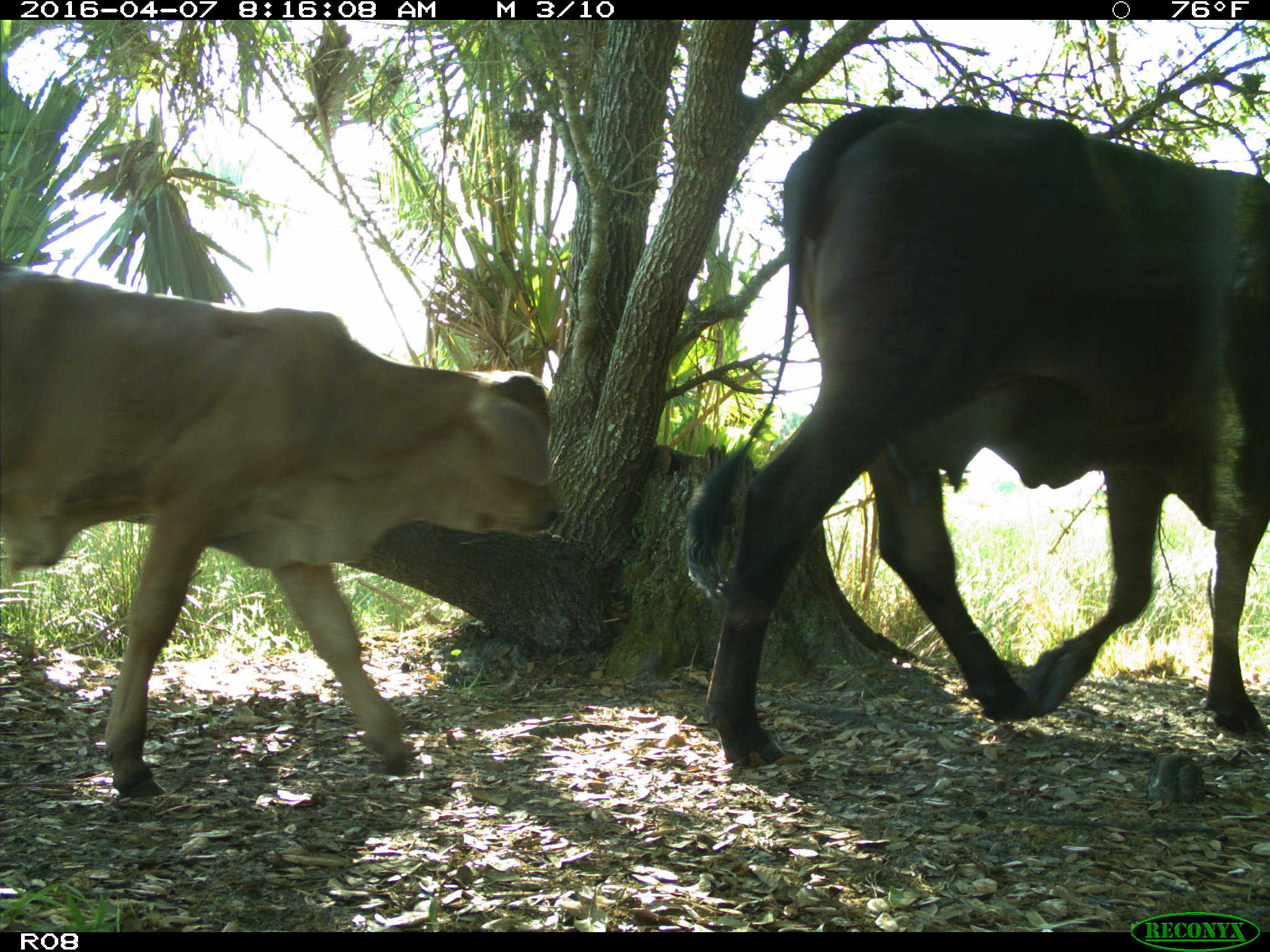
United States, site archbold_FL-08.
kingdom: Animalia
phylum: Chordata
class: Mammalia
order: Artiodactyla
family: Bovidae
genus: Bos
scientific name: Bos taurus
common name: domestic cow